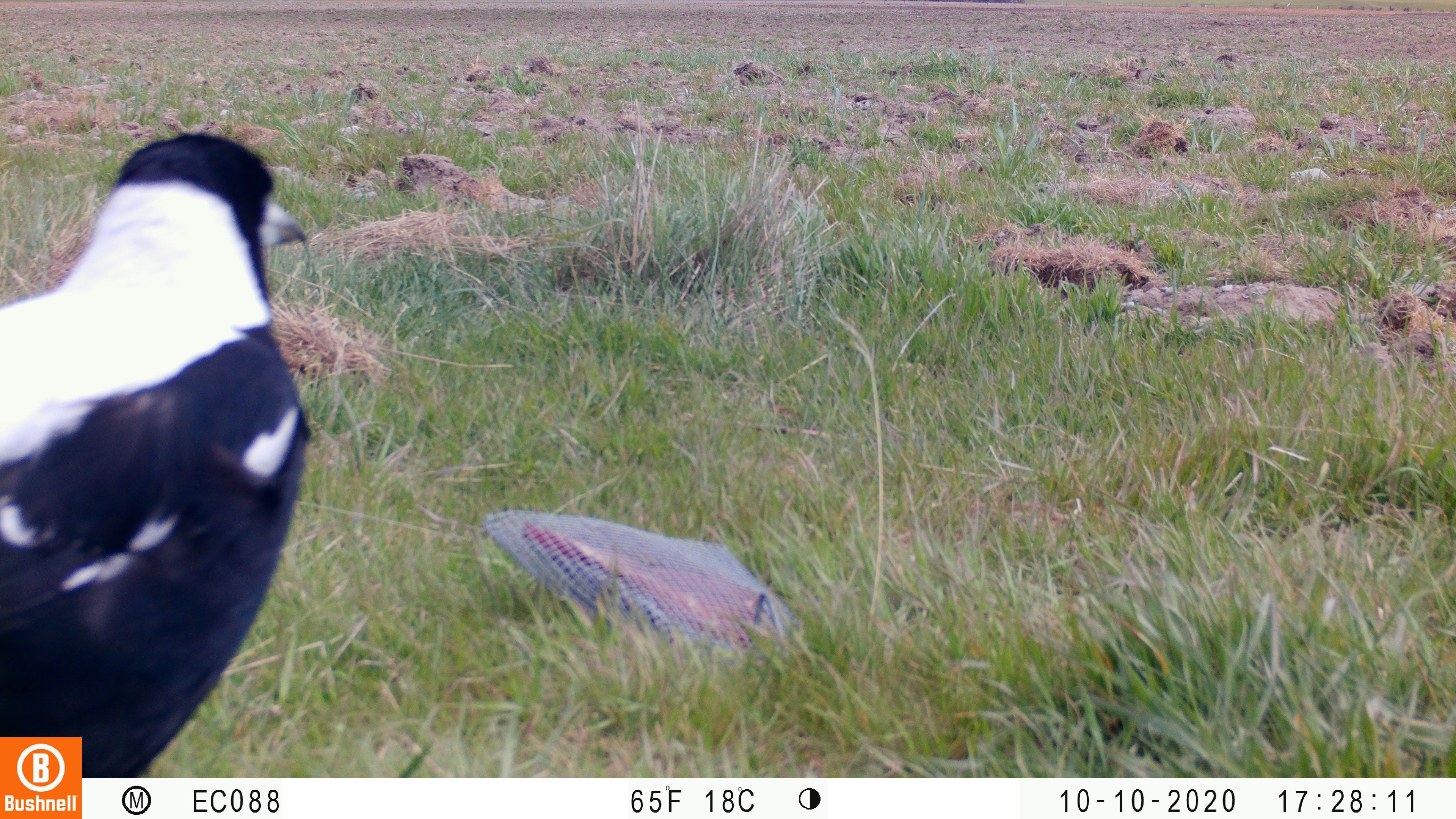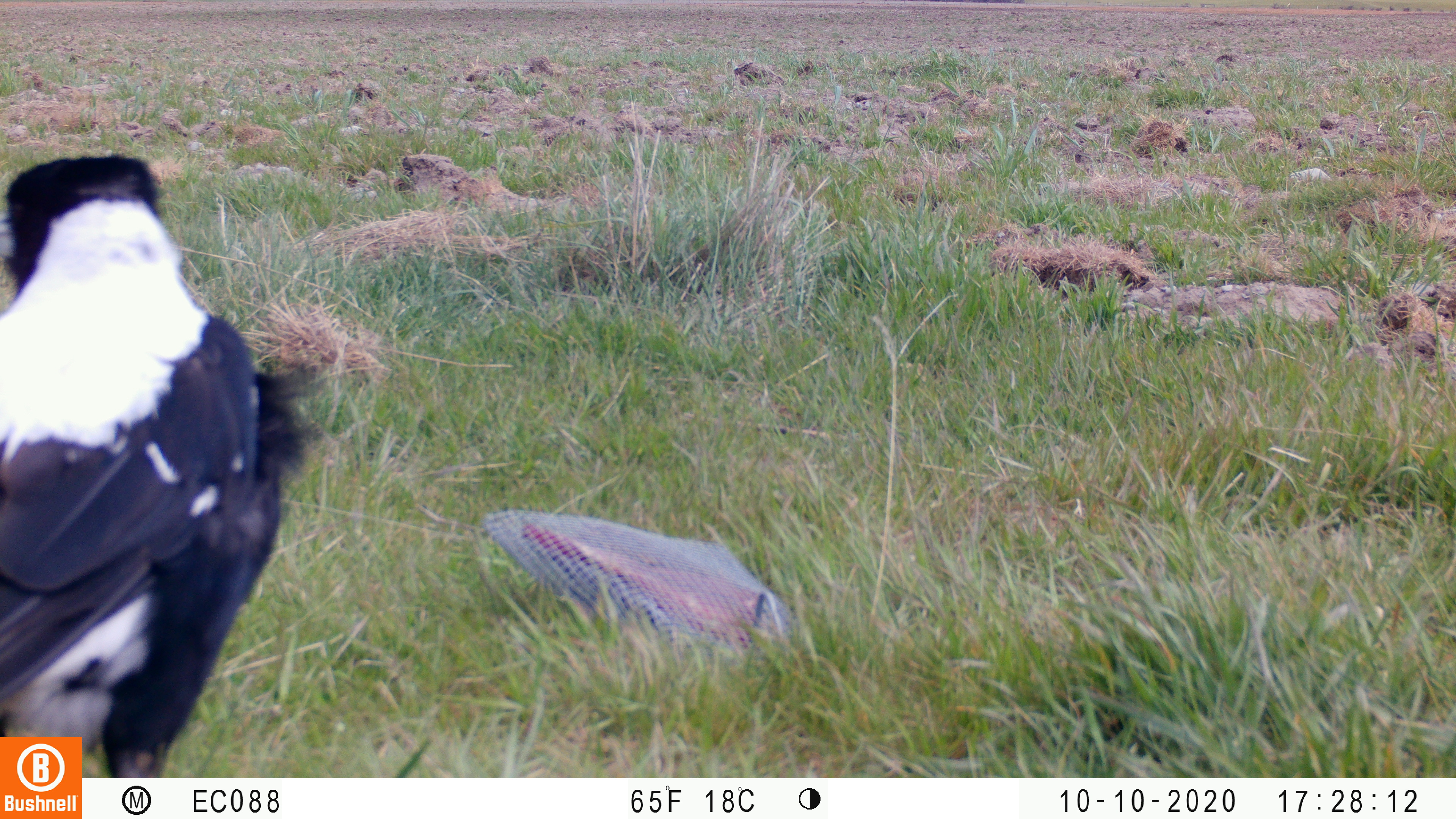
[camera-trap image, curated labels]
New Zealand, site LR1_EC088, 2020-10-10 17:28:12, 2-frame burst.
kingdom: Animalia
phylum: Chordata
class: Aves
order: Passeriformes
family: Artamidae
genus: Gymnorhina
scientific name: Gymnorhina tibicen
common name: australian magpie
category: magpie